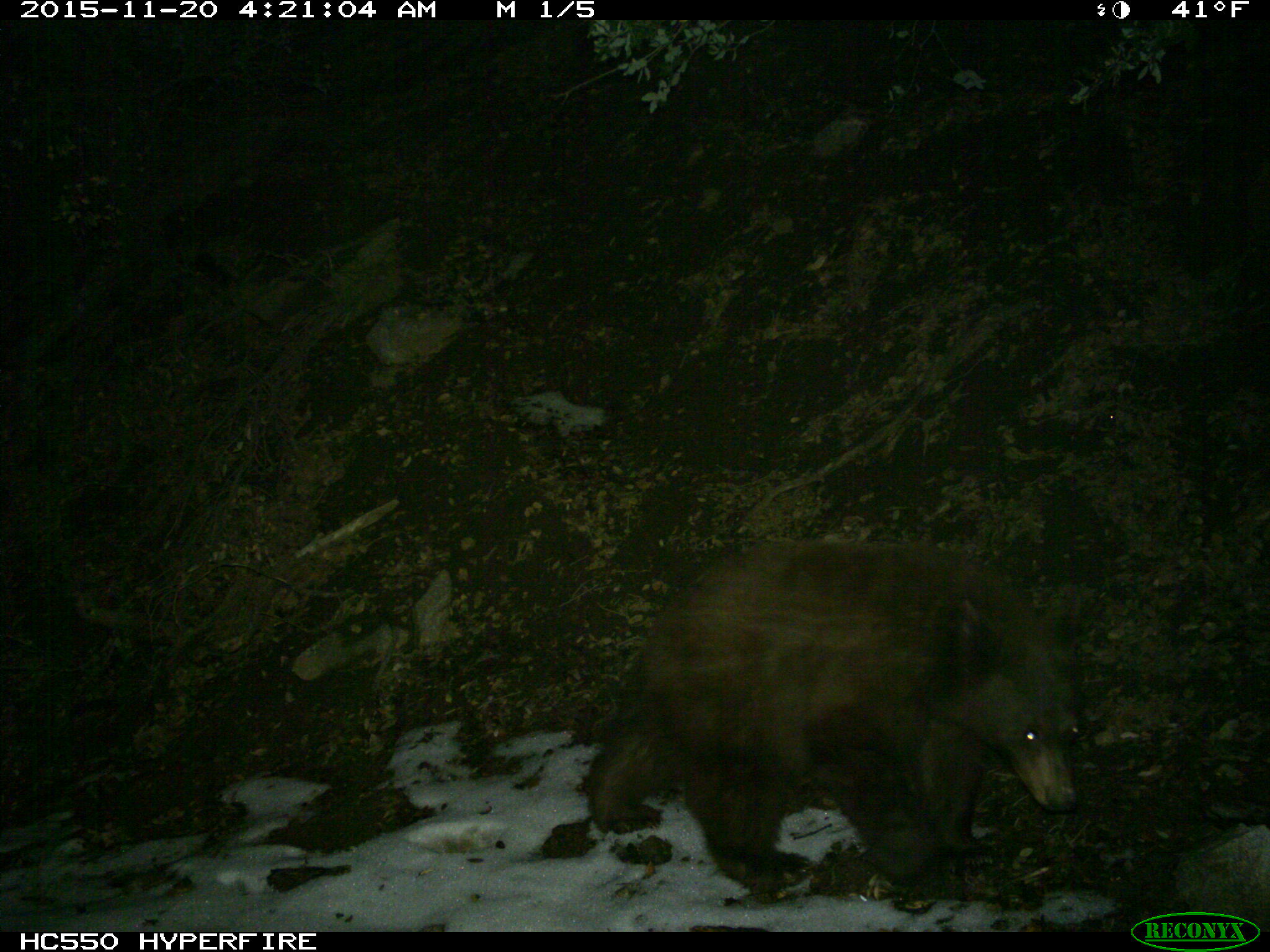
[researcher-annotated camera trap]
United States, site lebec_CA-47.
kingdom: Animalia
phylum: Chordata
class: Mammalia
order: Carnivora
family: Ursidae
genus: Ursus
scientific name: Ursus americanus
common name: american black bear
Ursus americanus (american black bear).